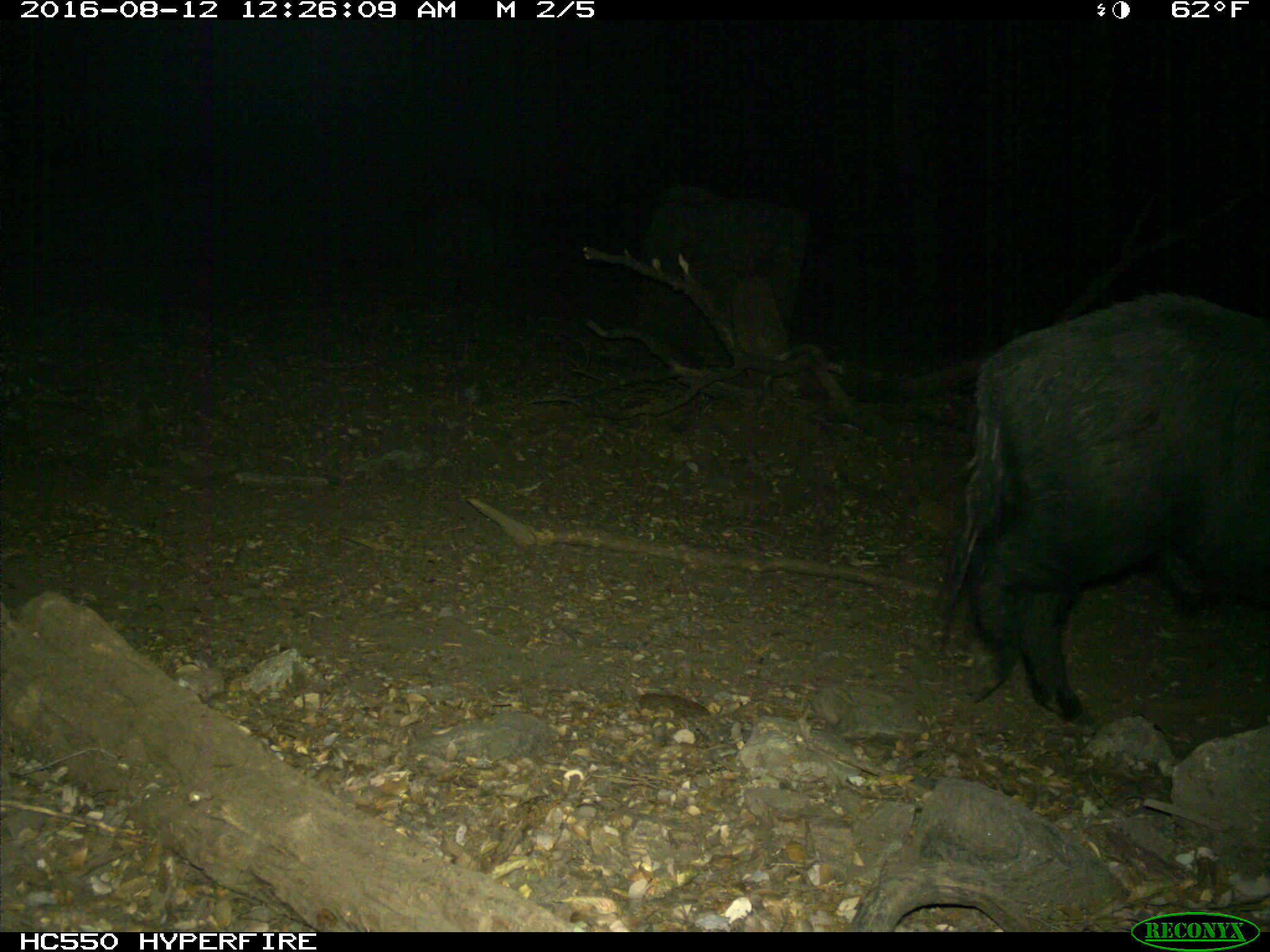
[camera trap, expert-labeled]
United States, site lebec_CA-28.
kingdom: Animalia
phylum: Chordata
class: Mammalia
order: Artiodactyla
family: Suidae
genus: Sus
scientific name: Sus scrofa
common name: wild boar